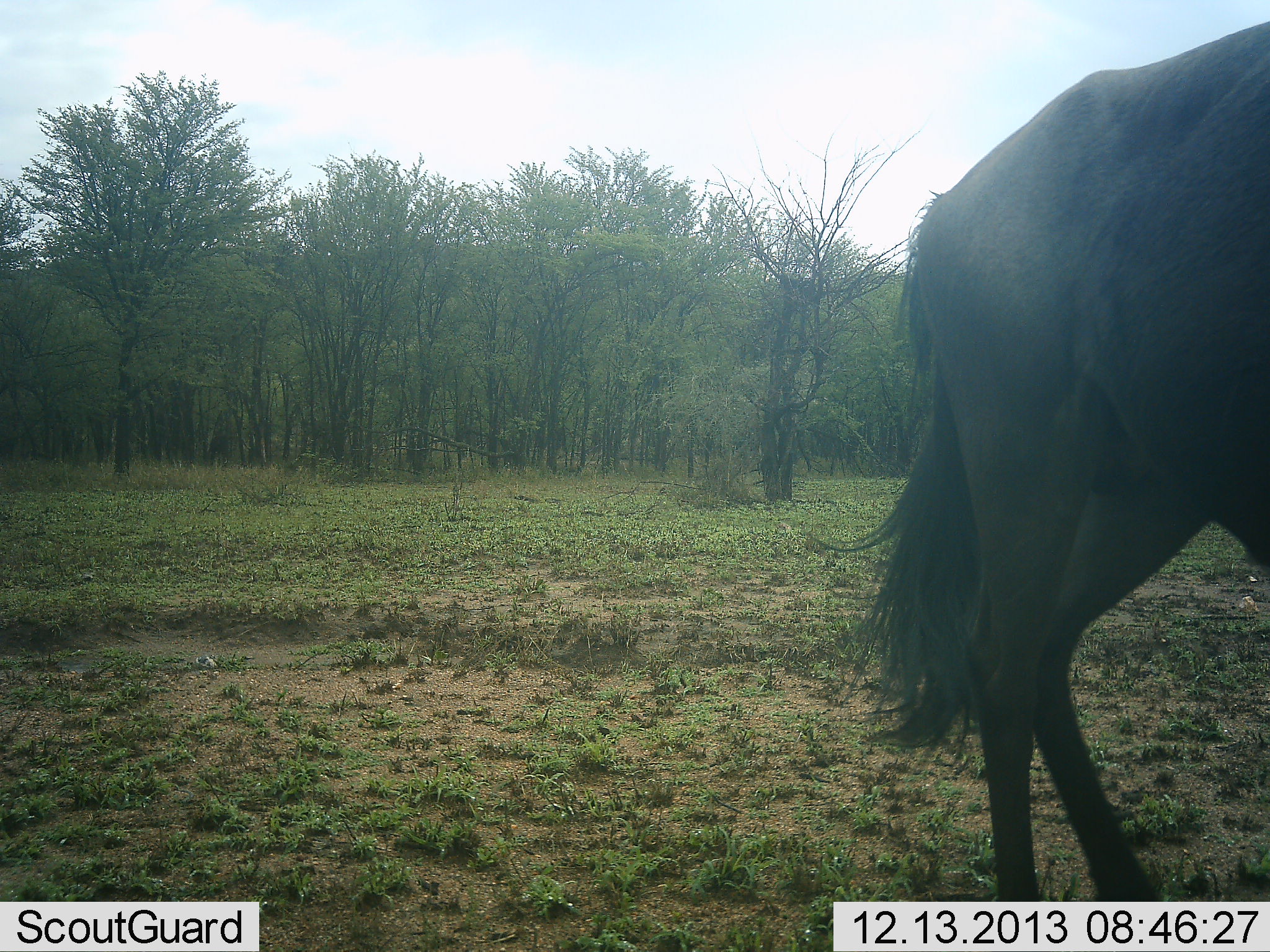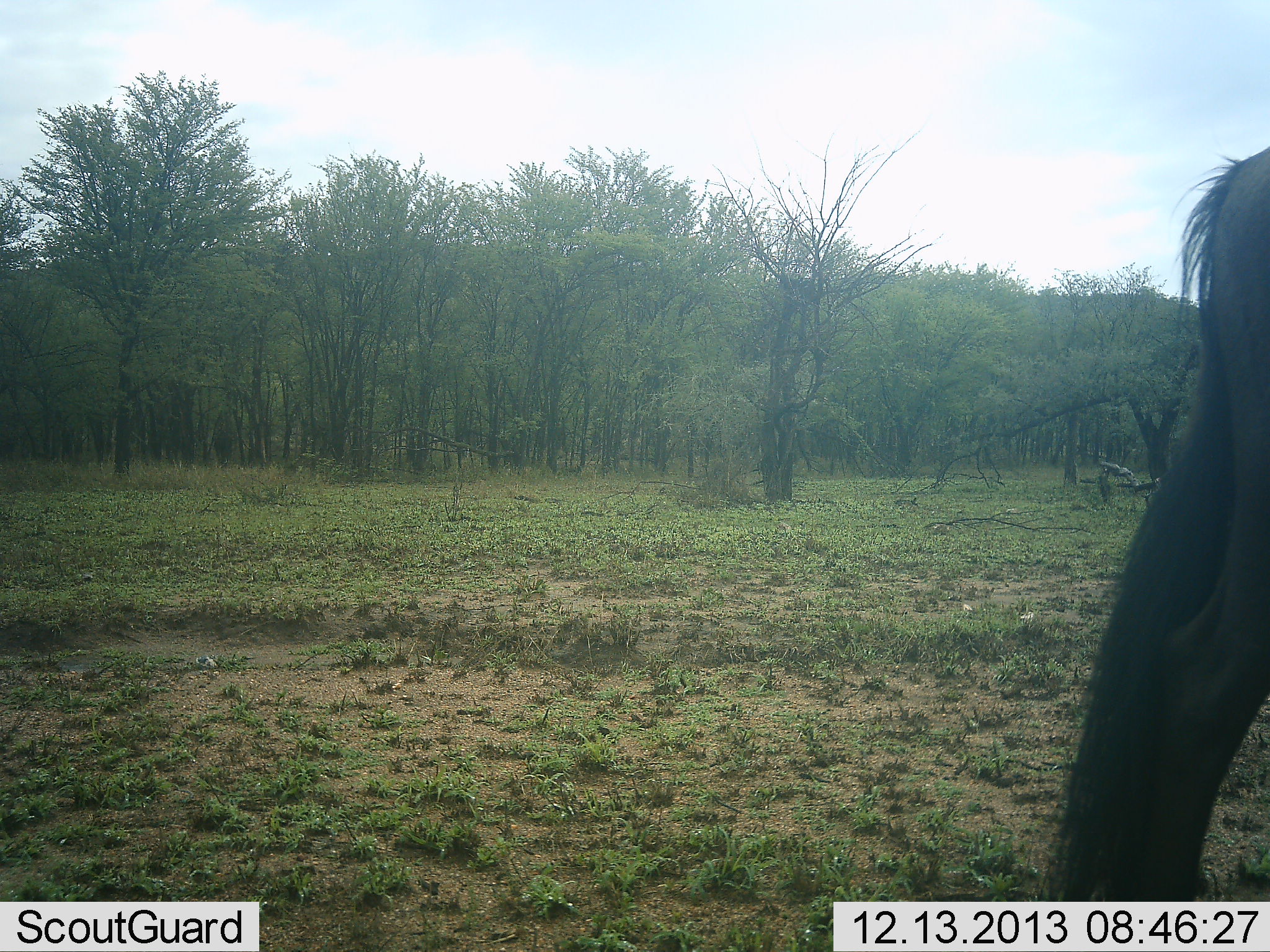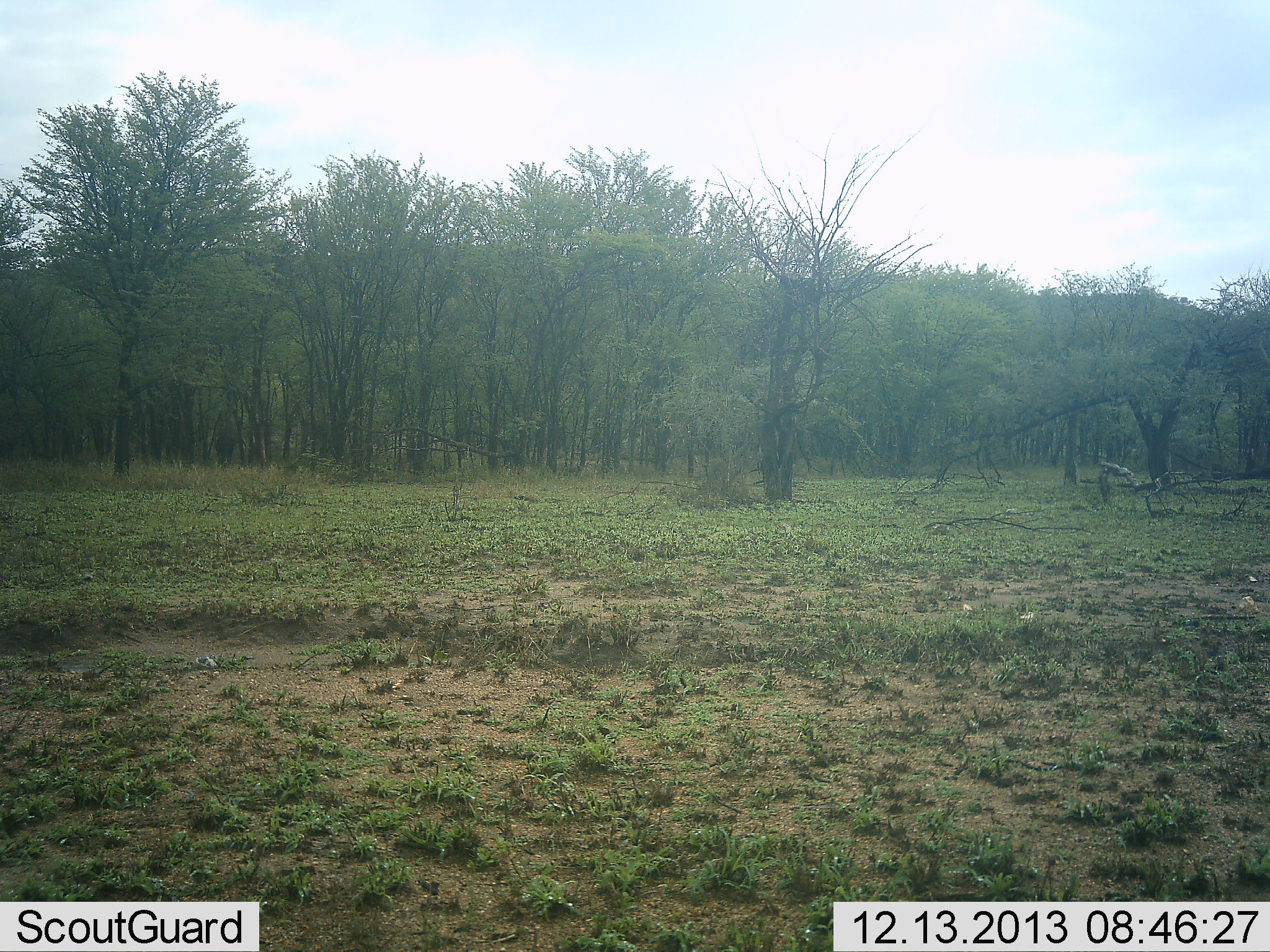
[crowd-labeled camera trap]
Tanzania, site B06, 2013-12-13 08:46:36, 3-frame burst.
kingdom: Animalia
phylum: Chordata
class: Mammalia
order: Artiodactyla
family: Bovidae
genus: Connochaetes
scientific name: Connochaetes taurinus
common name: blue wildebeest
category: wildebeest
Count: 1.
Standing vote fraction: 20%.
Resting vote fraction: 0%.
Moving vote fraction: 90%.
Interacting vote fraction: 0%.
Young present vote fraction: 0%.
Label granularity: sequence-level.